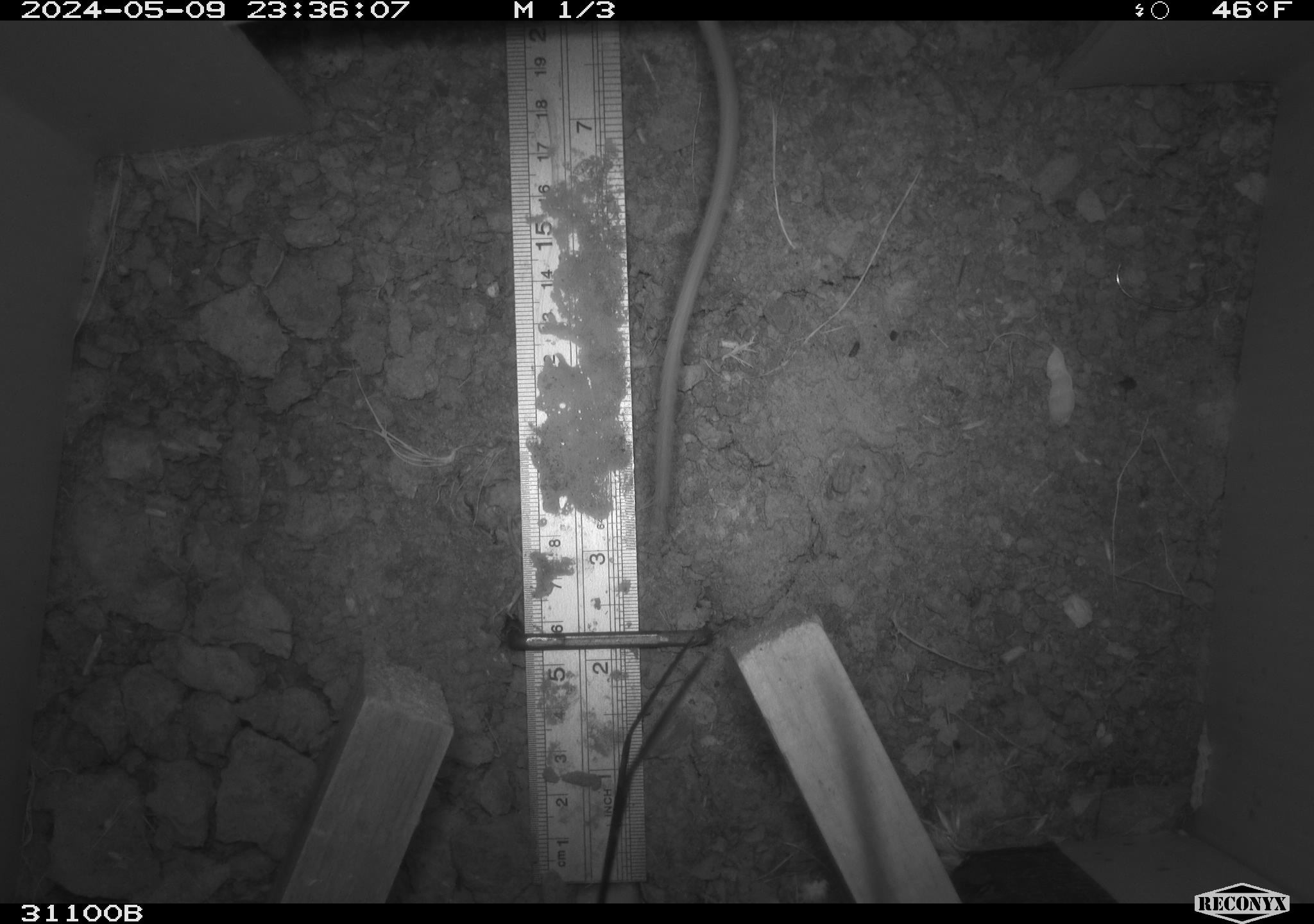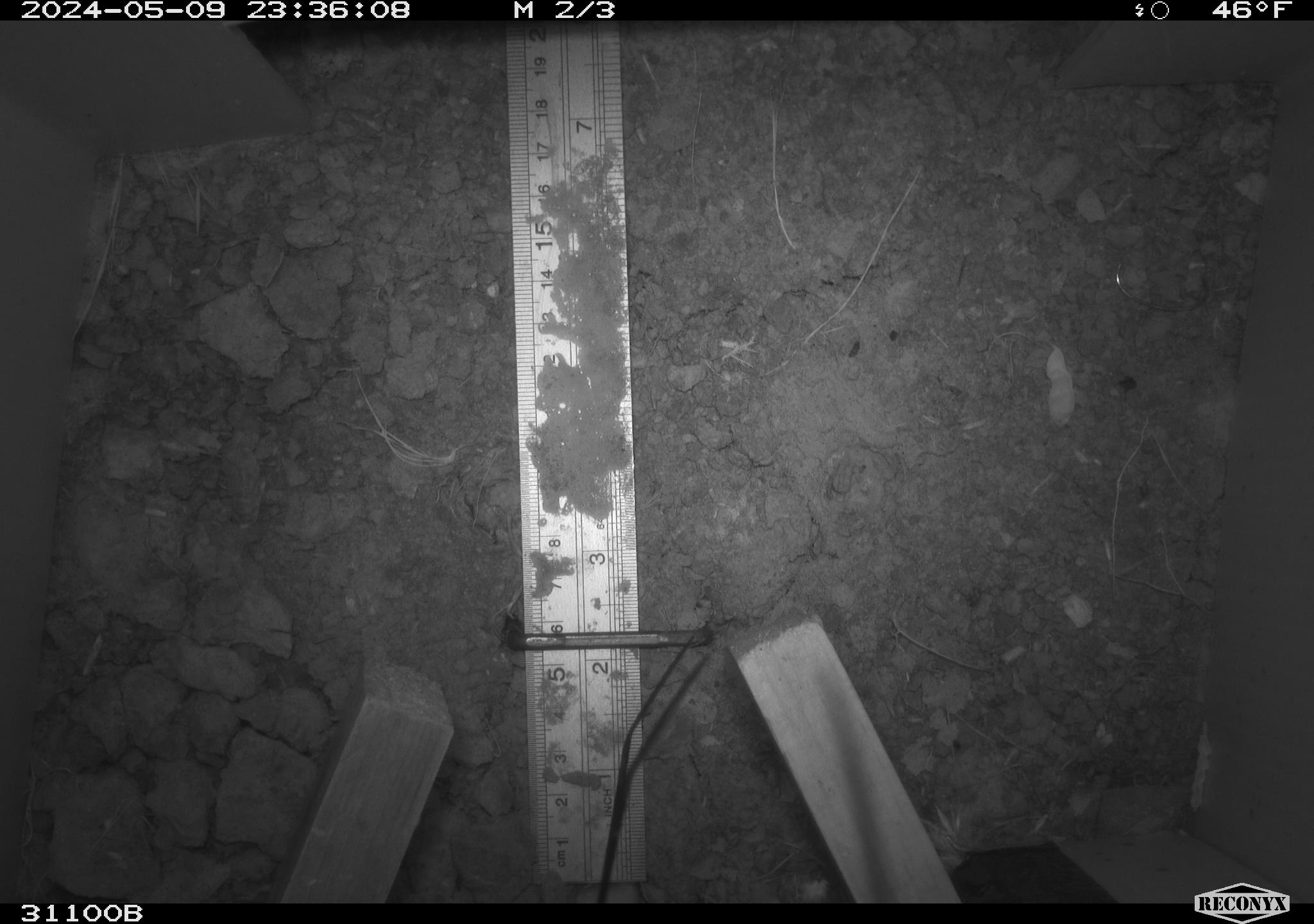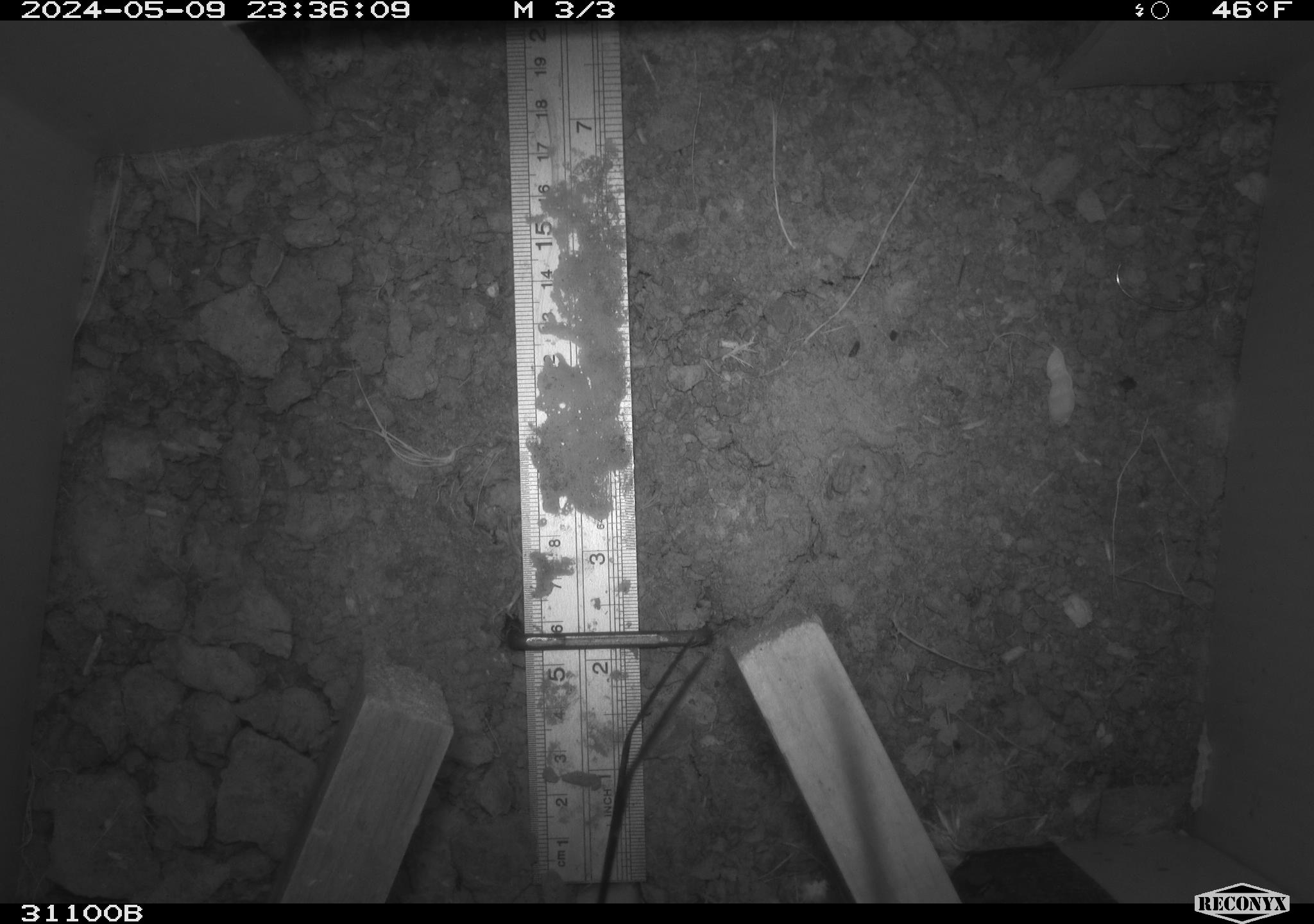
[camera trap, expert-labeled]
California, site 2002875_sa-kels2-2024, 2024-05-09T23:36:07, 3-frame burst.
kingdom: Animalia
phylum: Chordata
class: Mammalia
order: Rodentia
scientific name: Rodentia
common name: rodent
Rodent (Rodentia).